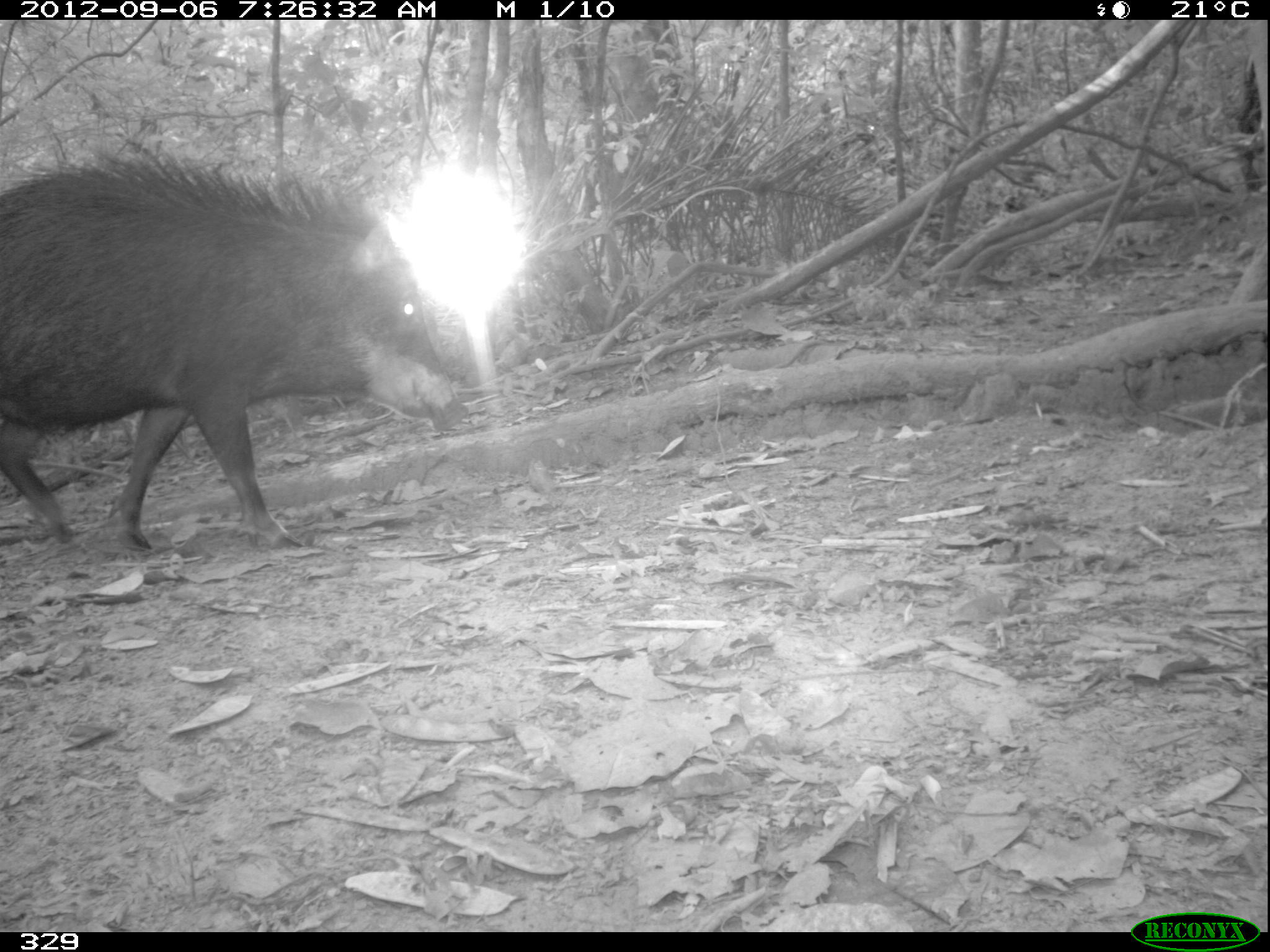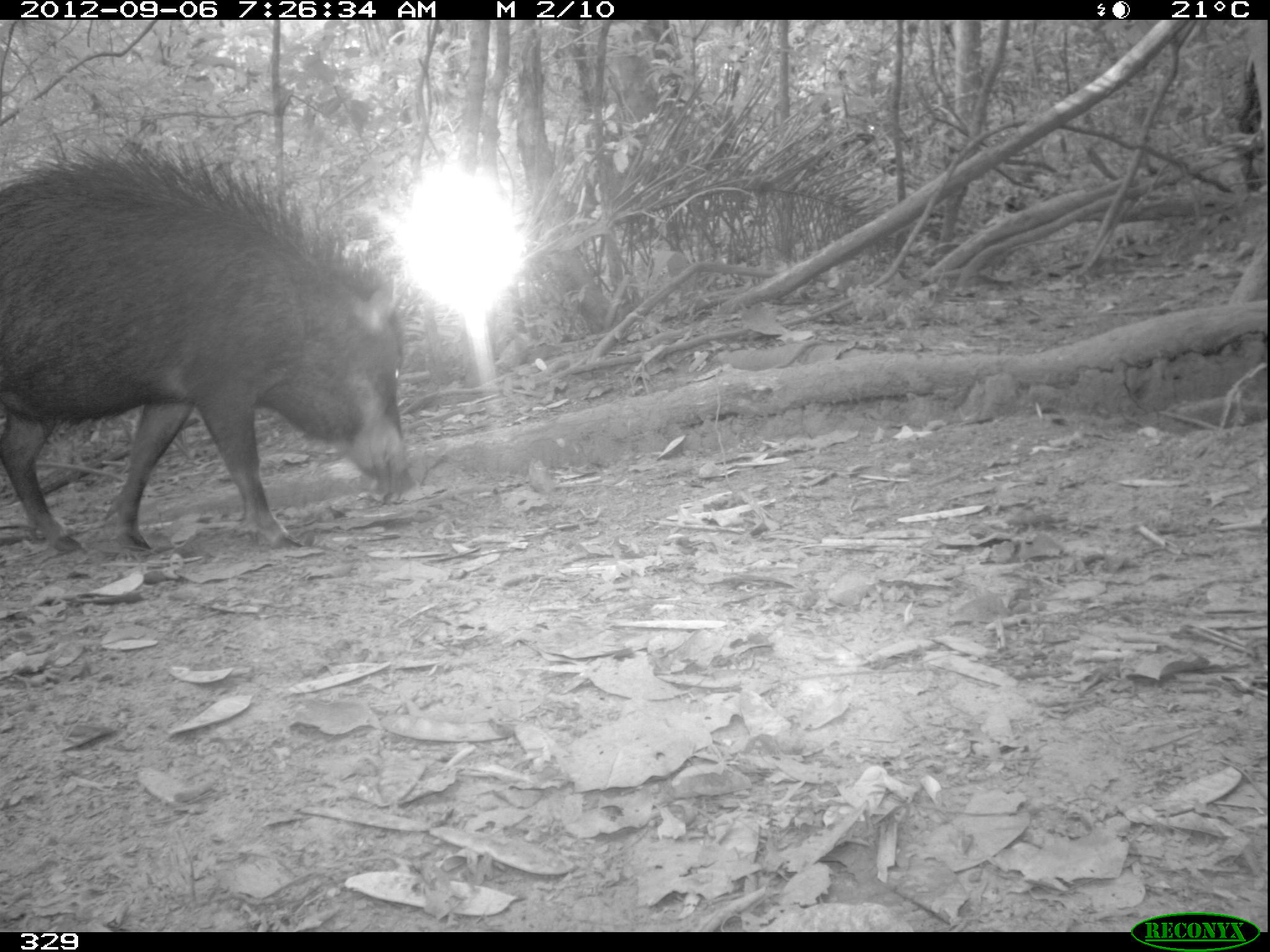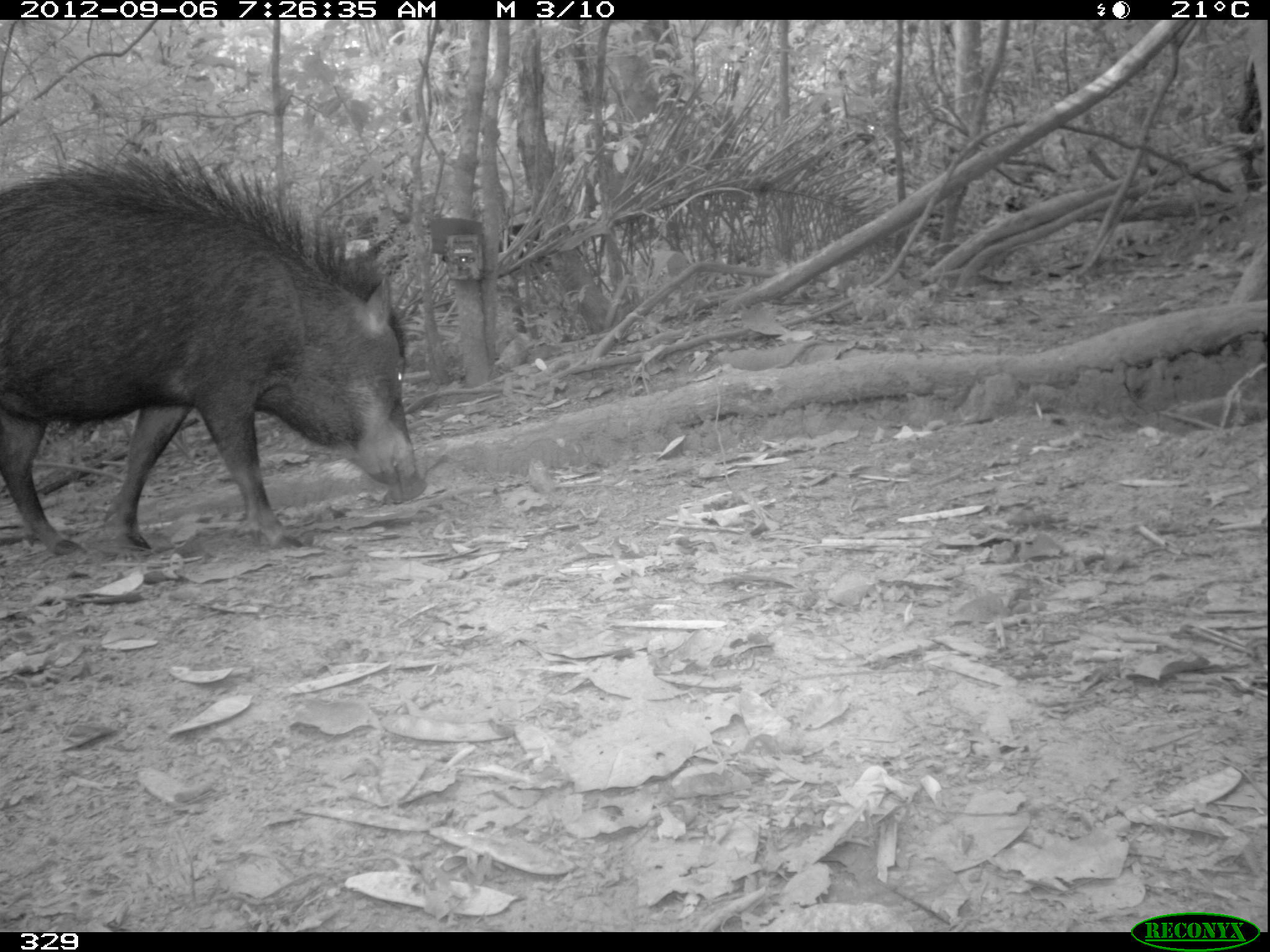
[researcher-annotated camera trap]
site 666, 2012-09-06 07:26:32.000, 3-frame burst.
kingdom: Animalia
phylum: Chordata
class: Mammalia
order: Artiodactyla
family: Tayassuidae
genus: Tayassu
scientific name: Tayassu pecari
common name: white-lipped peccary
Tayassu pecari (white-lipped peccary).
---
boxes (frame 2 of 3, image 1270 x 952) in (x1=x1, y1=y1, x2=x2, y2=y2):
tayassu pecari: (x1=0, y1=135, x2=409, y2=555)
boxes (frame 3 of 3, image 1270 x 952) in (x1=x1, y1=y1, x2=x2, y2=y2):
tayassu pecari: (x1=0, y1=145, x2=428, y2=557)